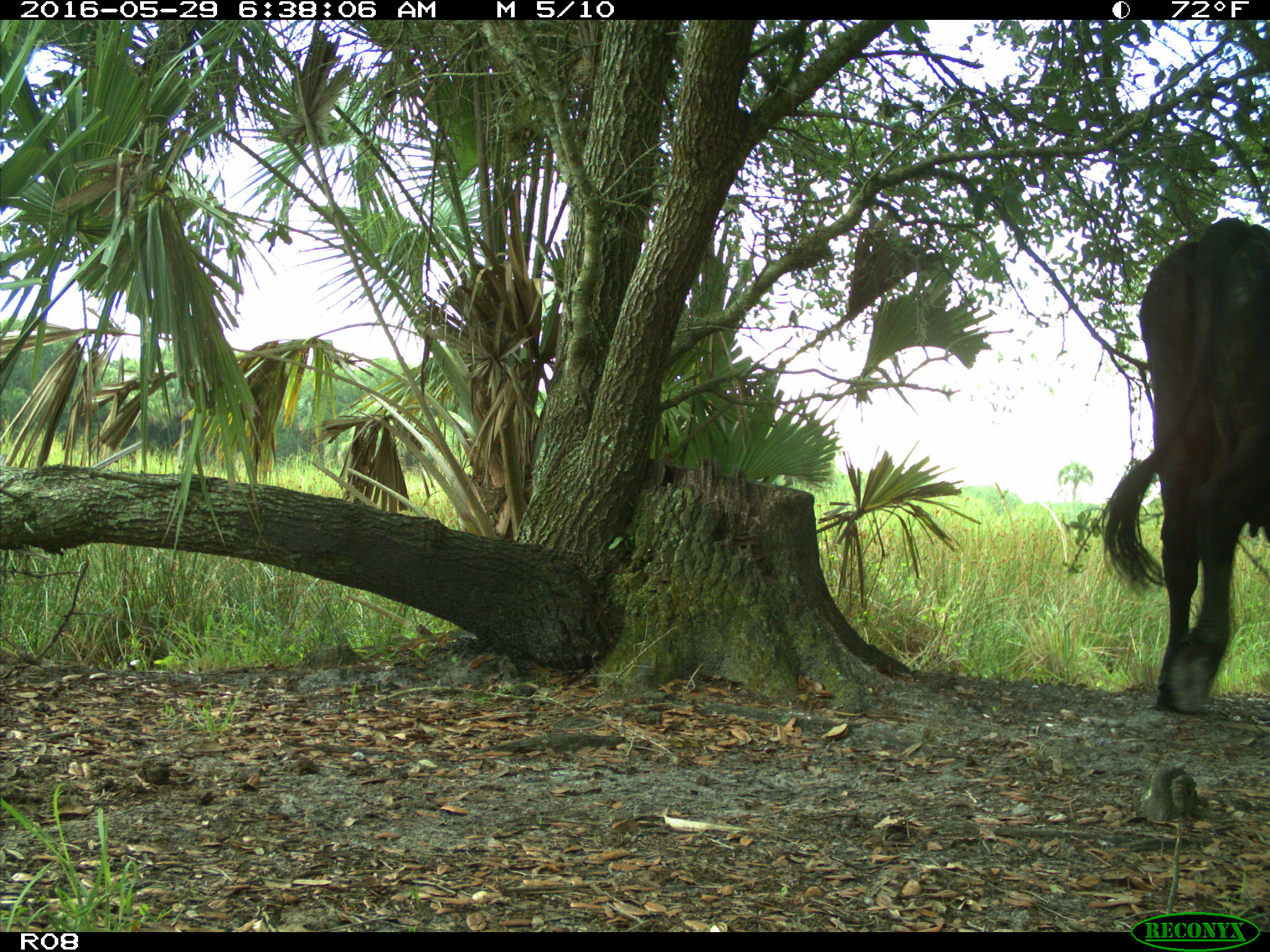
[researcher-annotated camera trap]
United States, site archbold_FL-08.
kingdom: Animalia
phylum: Chordata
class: Mammalia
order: Artiodactyla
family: Bovidae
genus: Bos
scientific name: Bos taurus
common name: domestic cow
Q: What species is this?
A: Bos taurus (domestic cow).